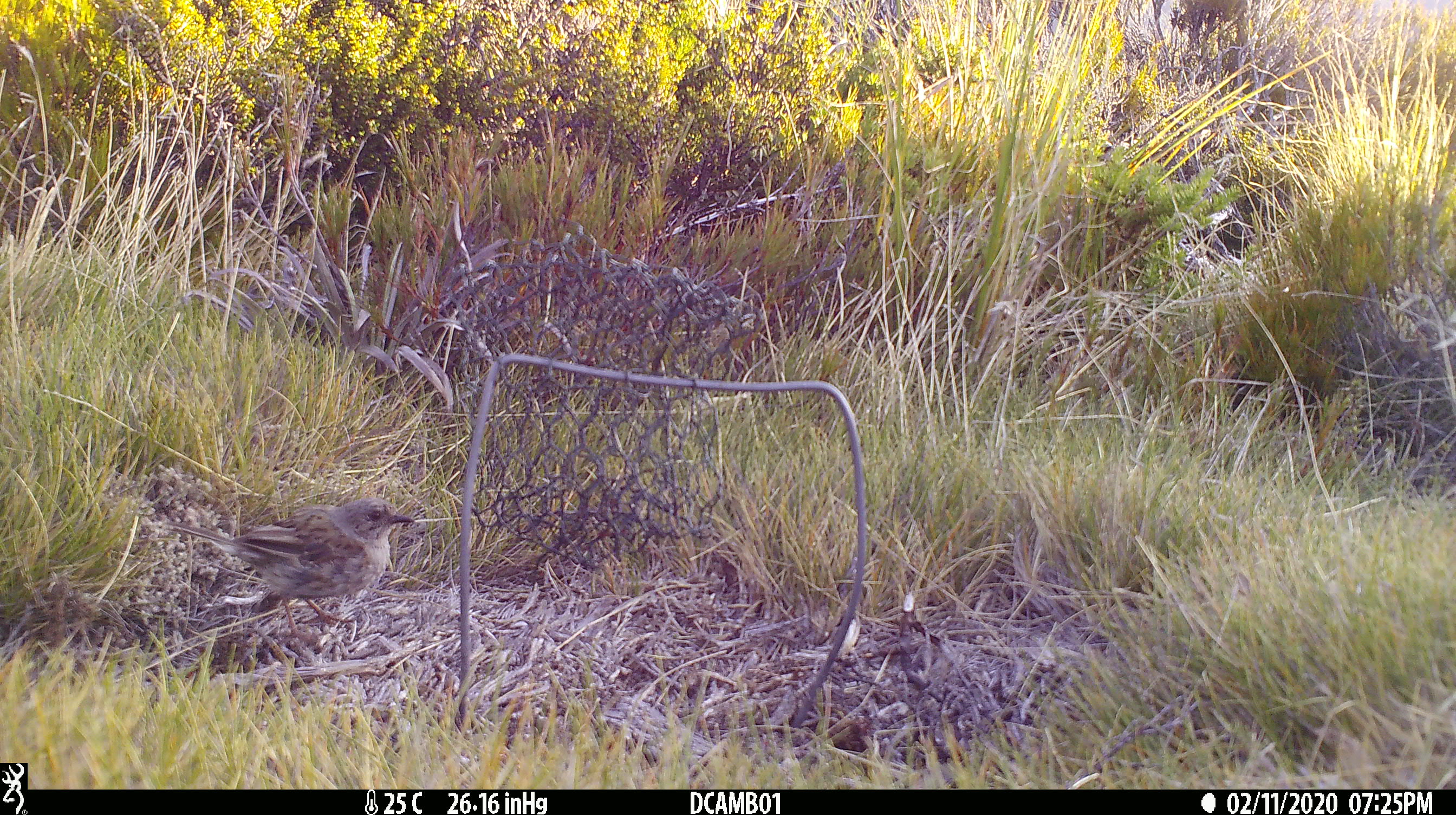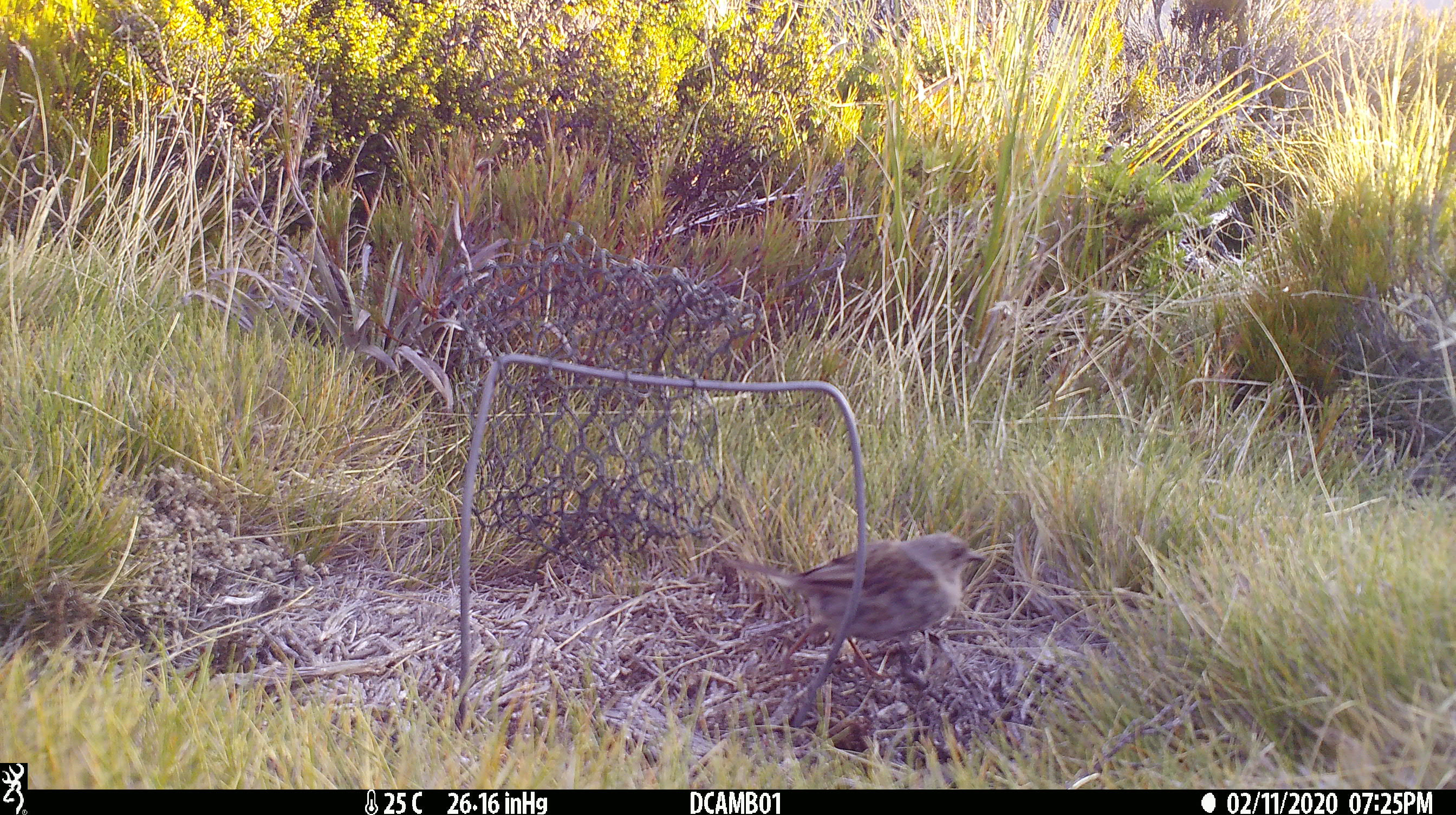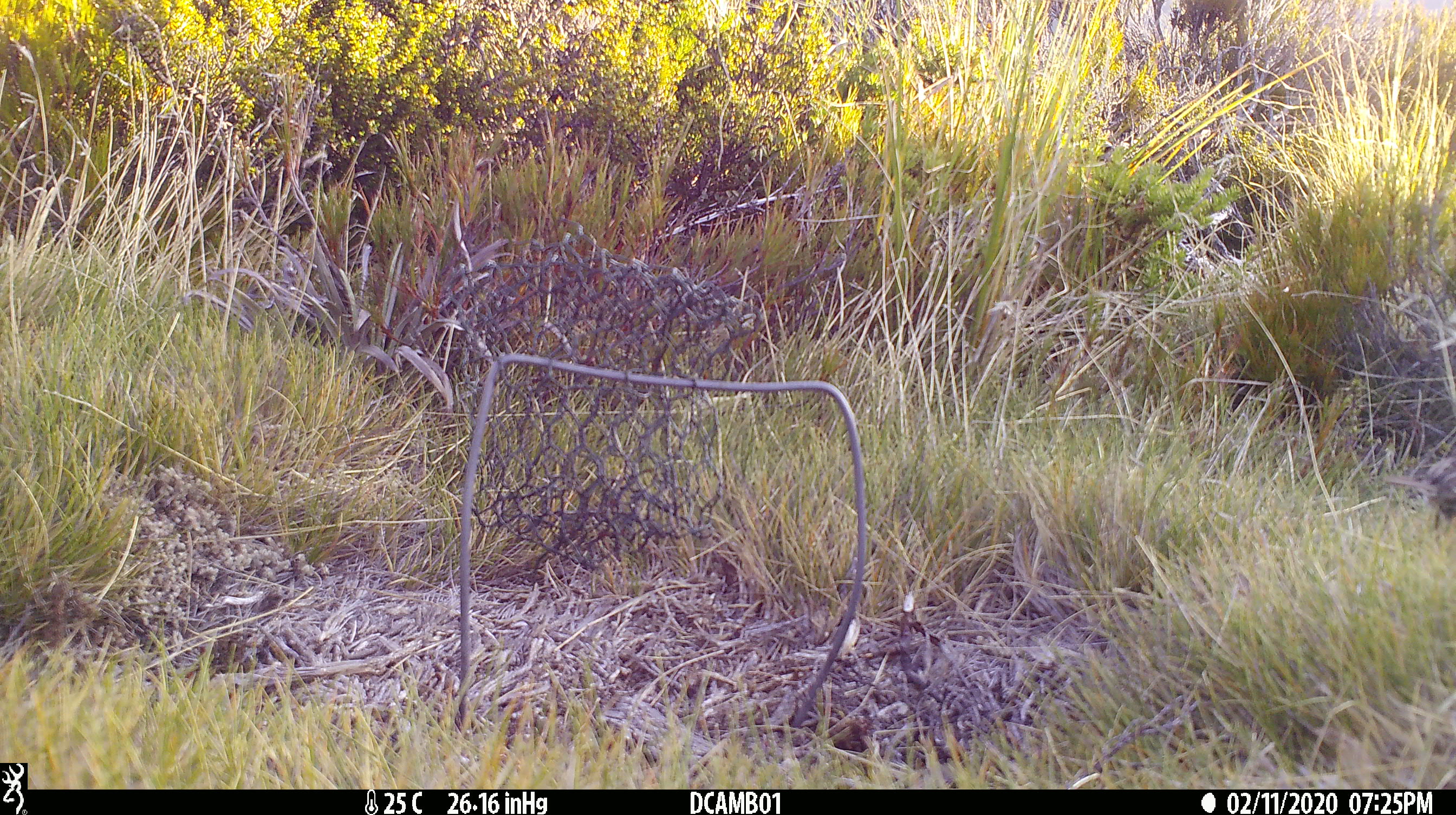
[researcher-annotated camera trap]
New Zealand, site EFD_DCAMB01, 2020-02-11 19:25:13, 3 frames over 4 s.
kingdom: Animalia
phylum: Chordata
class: Aves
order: Passeriformes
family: Prunellidae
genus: Prunella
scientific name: Prunella modularis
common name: dunnock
Dunnock (Prunella modularis).